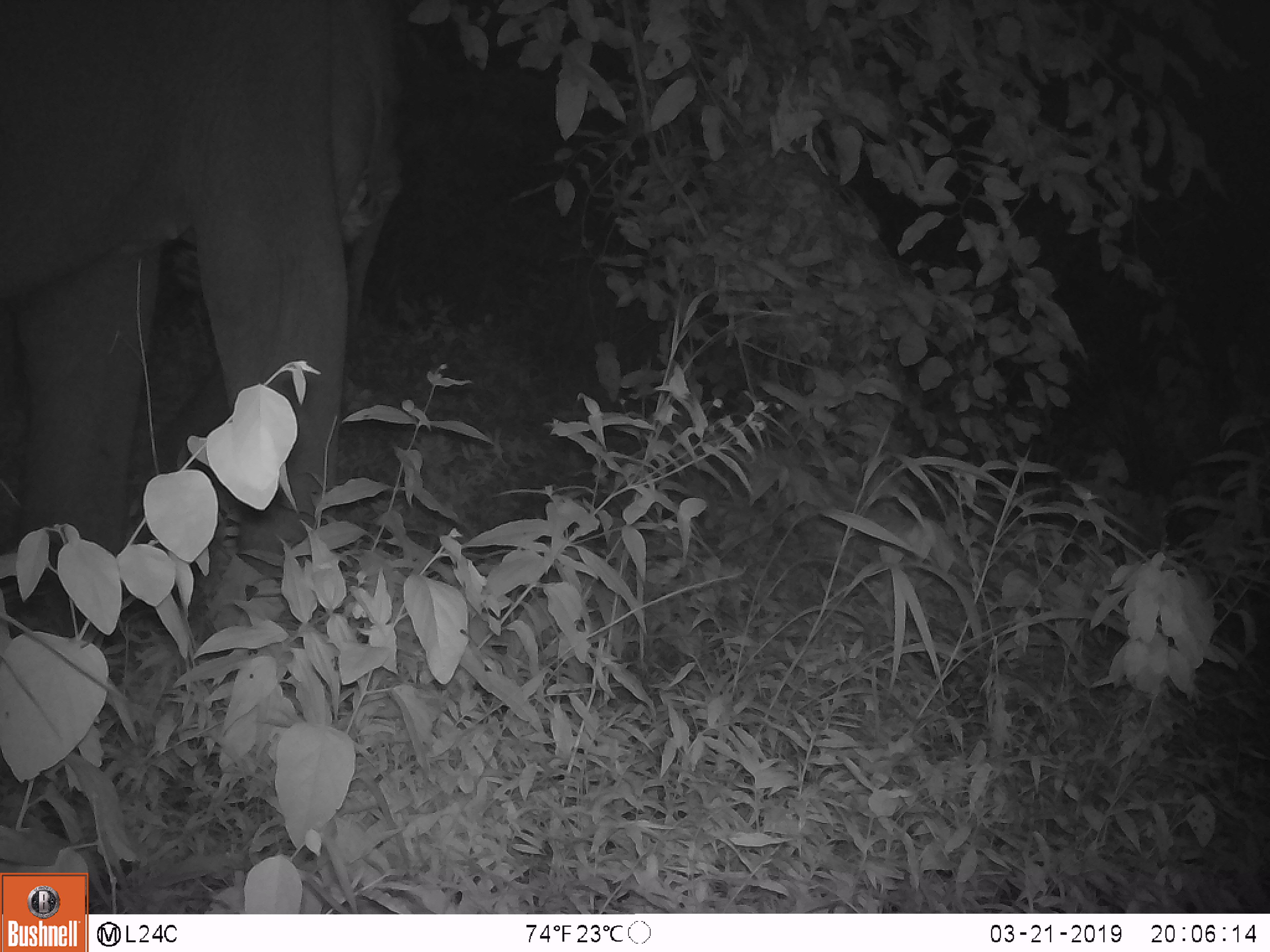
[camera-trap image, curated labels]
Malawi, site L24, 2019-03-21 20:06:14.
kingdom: Animalia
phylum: Chordata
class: Mammalia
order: Proboscidea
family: Elephantidae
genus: Loxodonta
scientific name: Loxodonta africana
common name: african savanna elephant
African savanna elephant (Loxodonta africana), count 1.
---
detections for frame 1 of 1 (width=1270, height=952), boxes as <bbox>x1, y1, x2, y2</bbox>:
african savanna elephant: <bbox>0, 0, 430, 687</bbox>